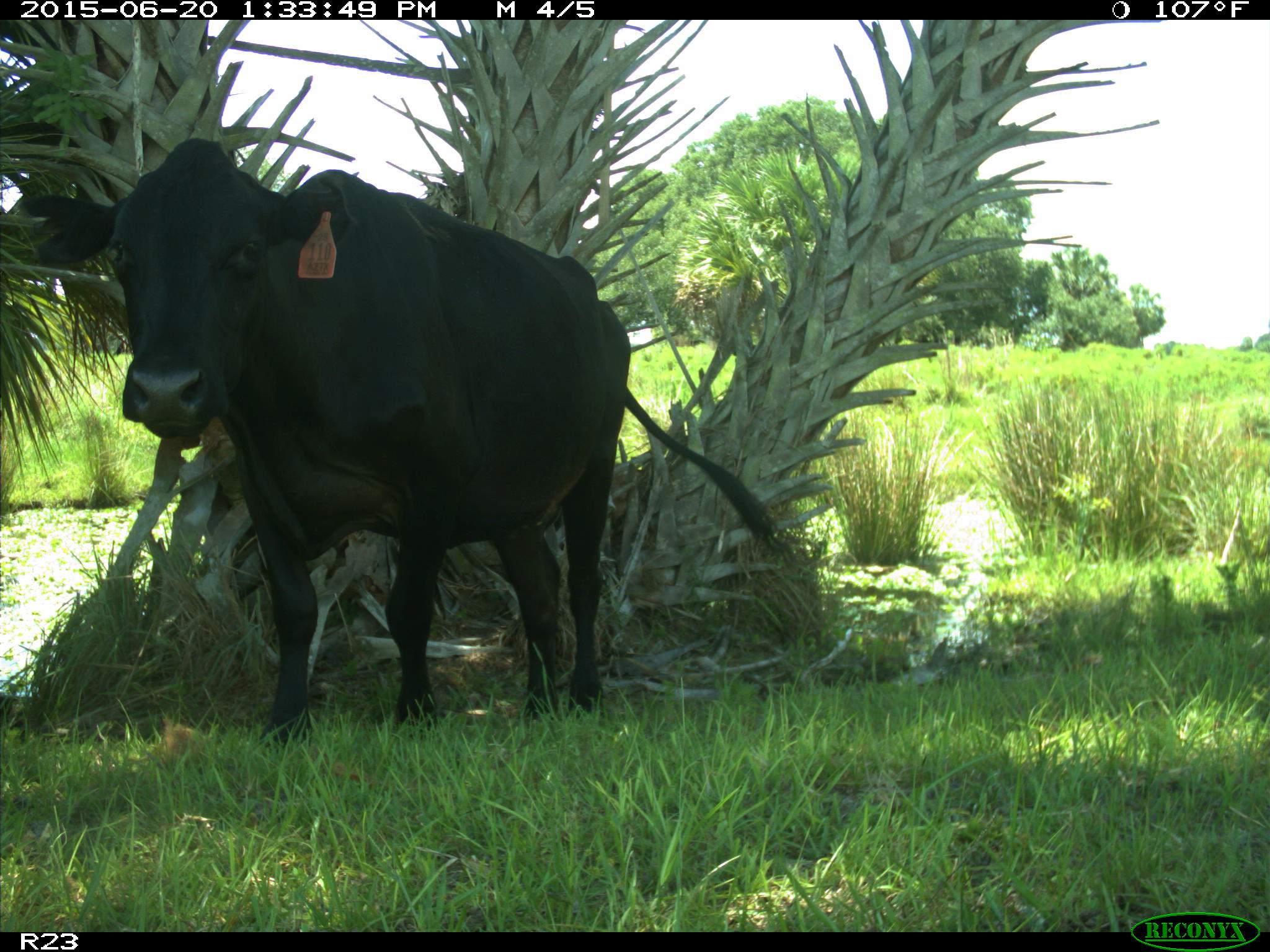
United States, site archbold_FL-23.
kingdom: Animalia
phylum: Chordata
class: Mammalia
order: Artiodactyla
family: Bovidae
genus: Bos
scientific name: Bos taurus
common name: domestic cow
Bos taurus (domestic cow).